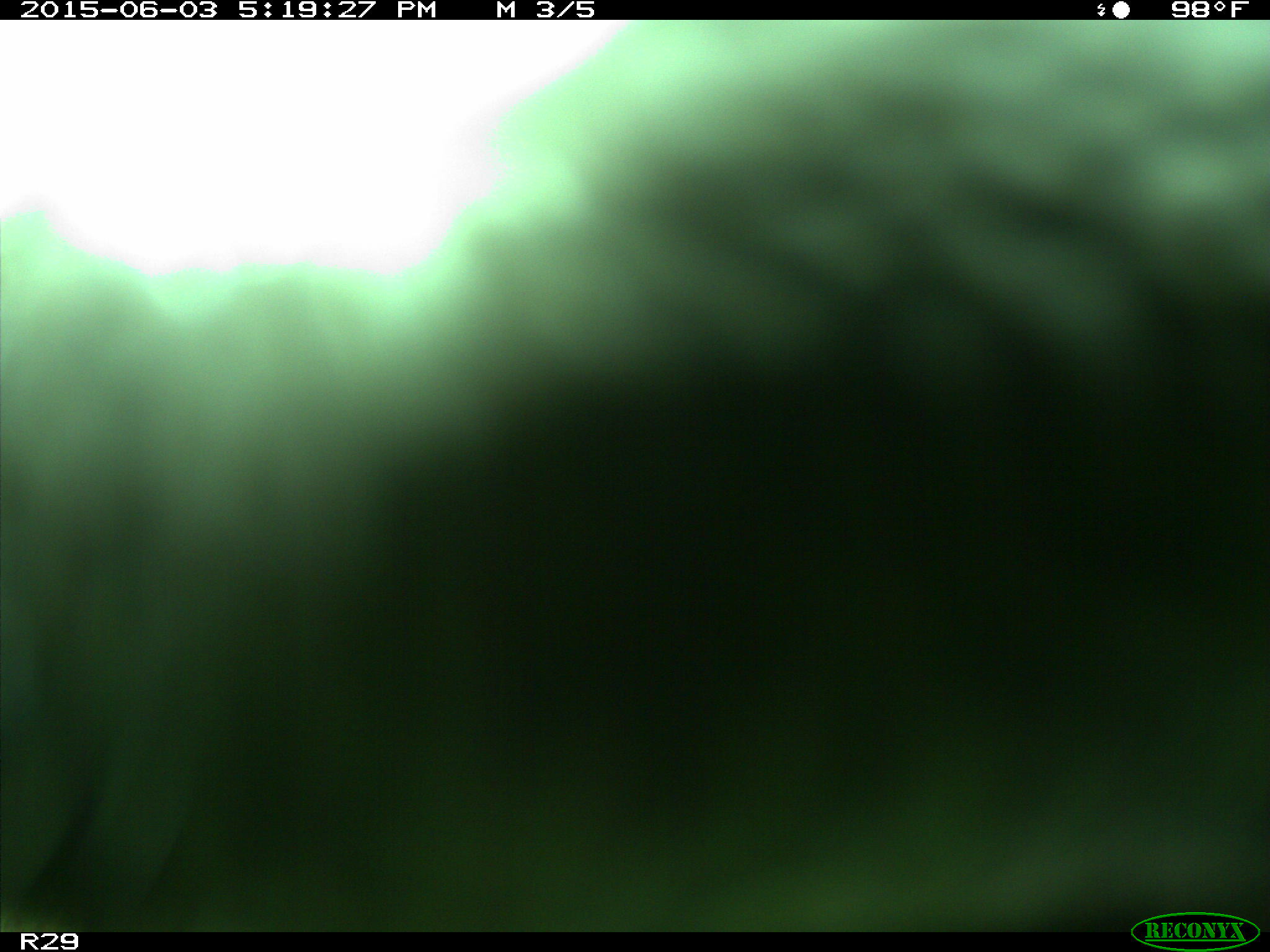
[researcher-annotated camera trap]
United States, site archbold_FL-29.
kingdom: Animalia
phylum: Chordata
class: Mammalia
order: Artiodactyla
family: Bovidae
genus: Bos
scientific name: Bos taurus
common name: domestic cow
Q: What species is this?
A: Bos taurus (domestic cow).